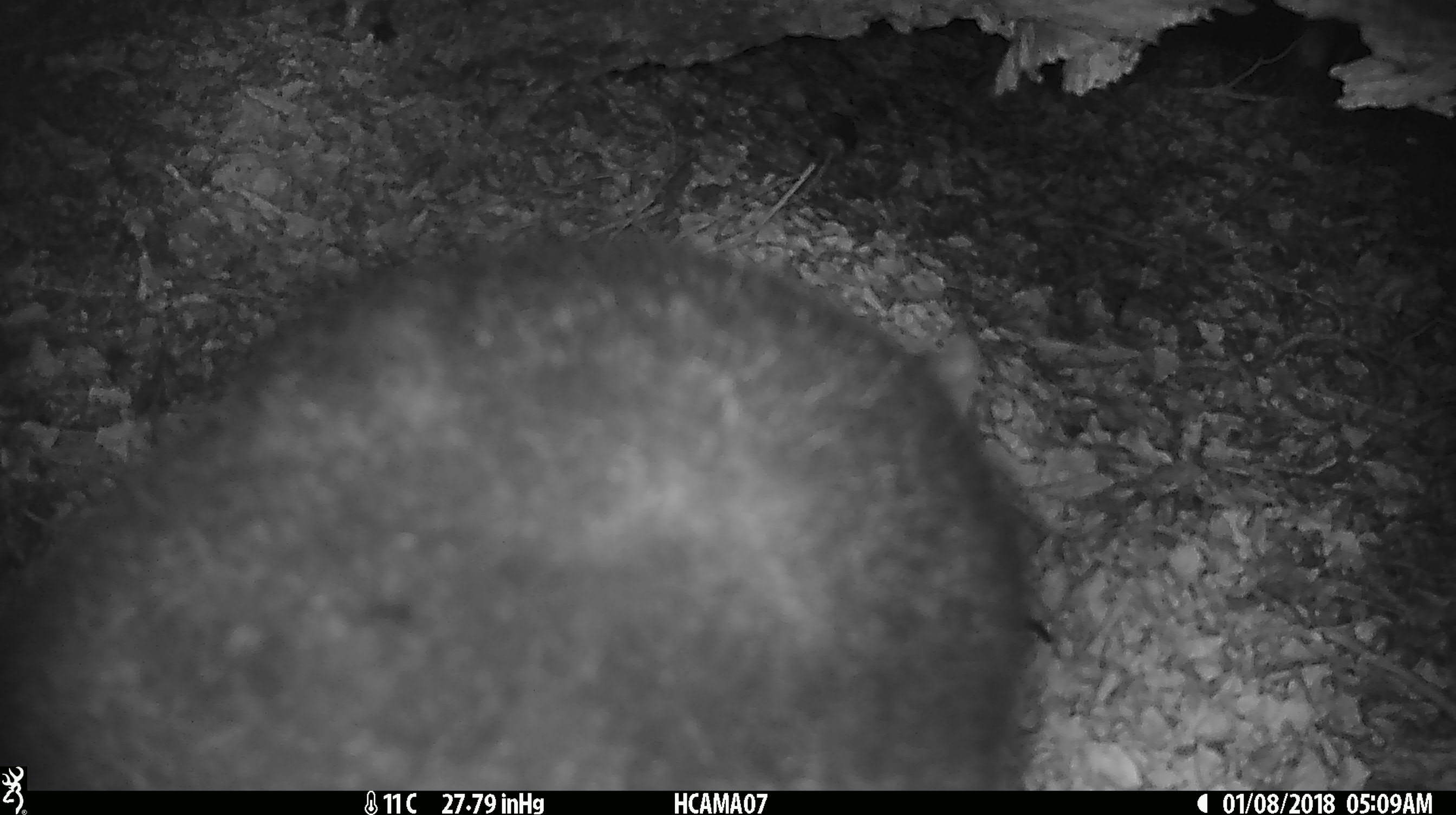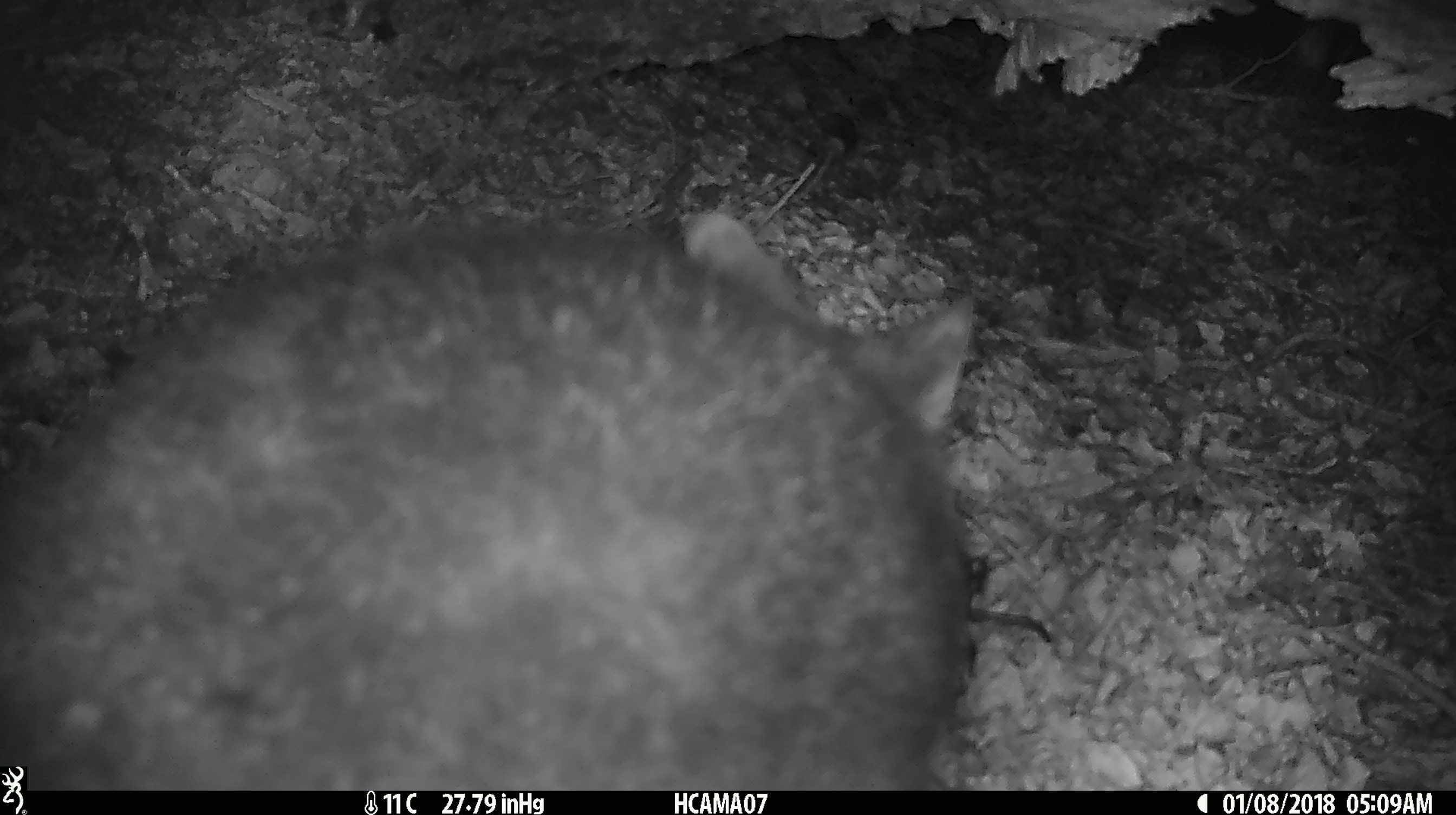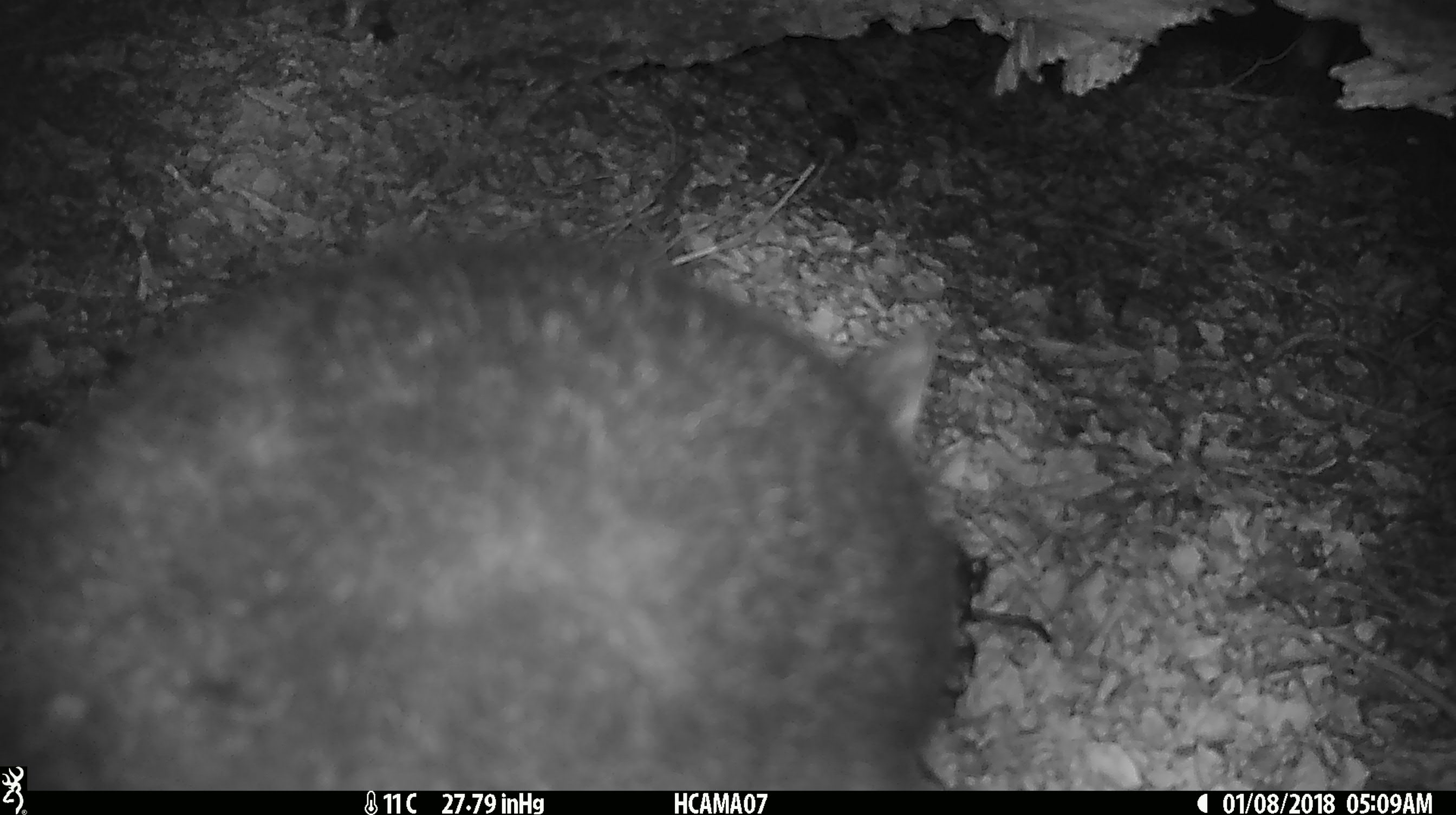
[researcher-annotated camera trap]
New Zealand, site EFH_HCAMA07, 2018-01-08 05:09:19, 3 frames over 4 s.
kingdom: Animalia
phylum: Chordata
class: Mammalia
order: Diprotodontia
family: Phalangeridae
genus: Trichosurus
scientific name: Trichosurus vulpecula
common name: common brushtail possum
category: possum